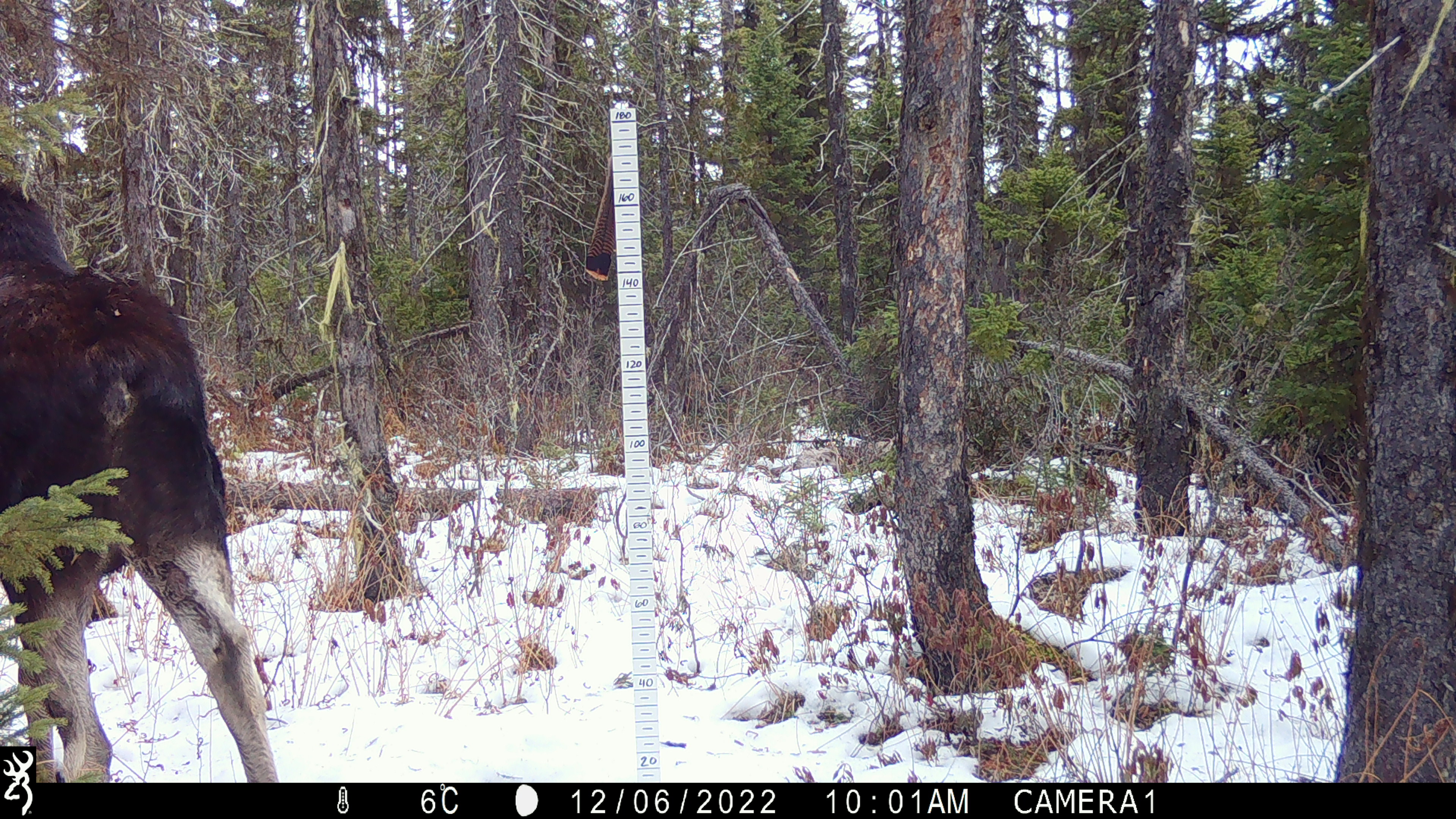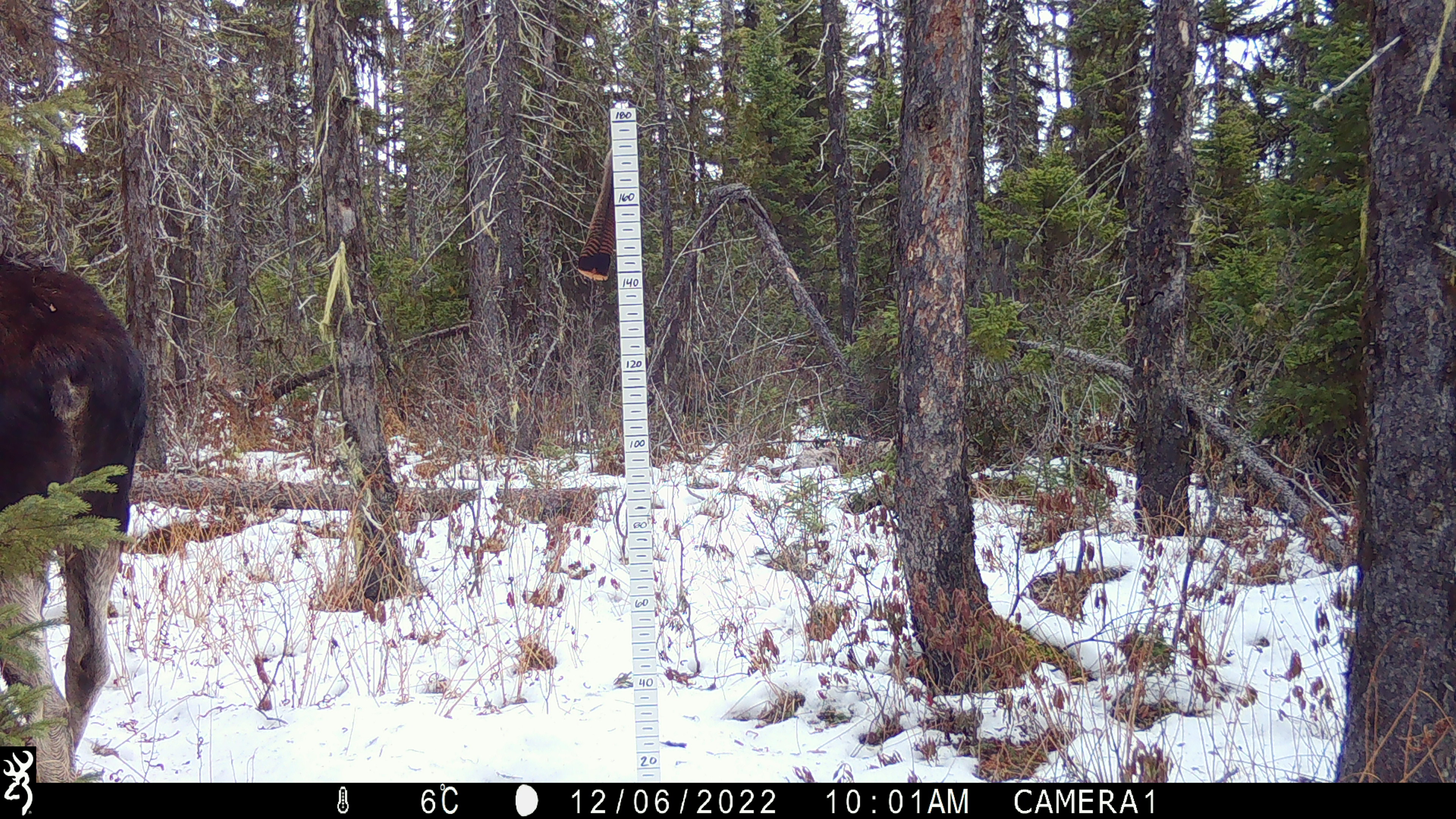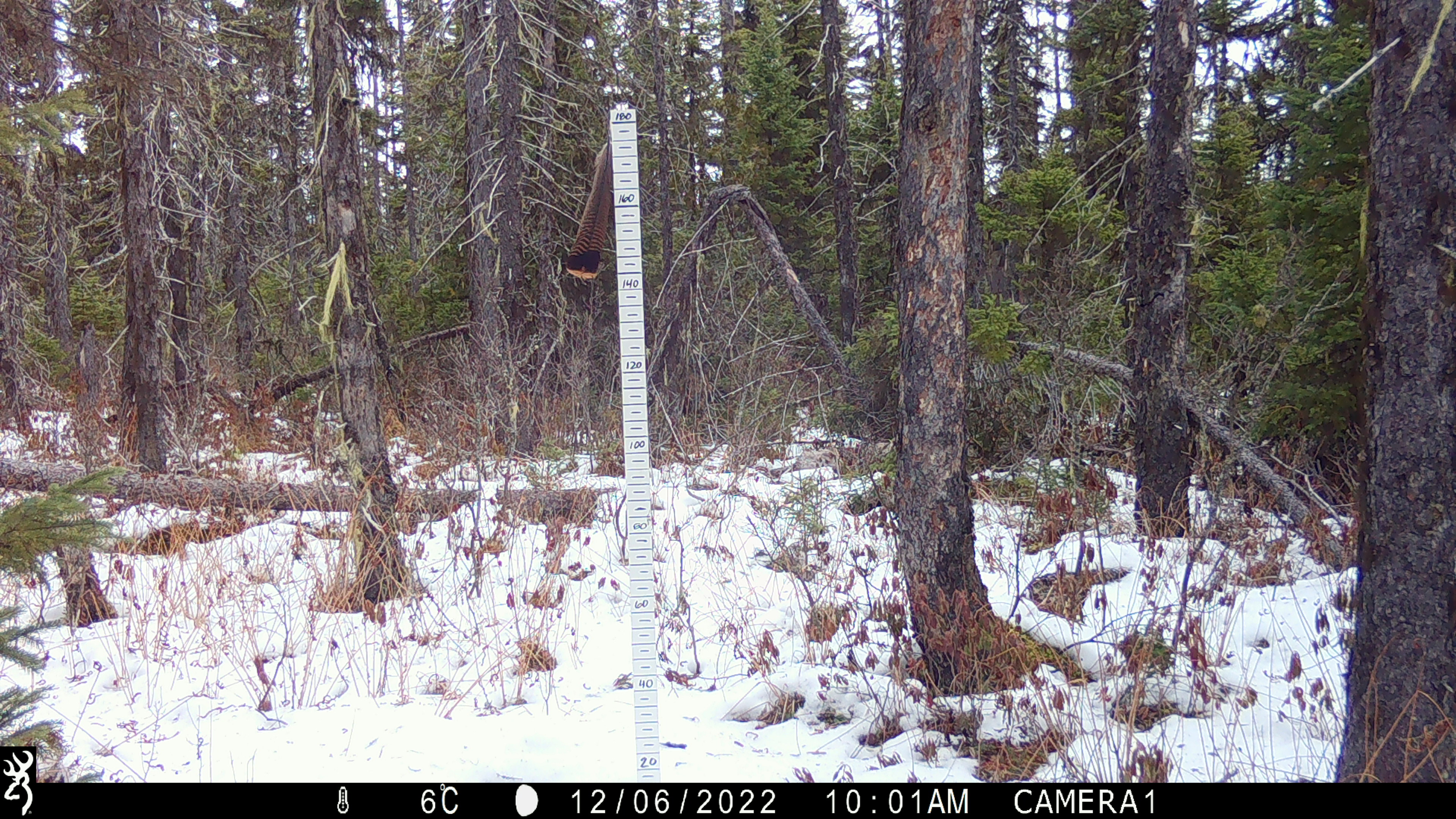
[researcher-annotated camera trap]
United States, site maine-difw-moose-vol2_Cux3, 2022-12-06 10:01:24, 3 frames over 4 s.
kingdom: Animalia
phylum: Chordata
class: Mammalia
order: Artiodactyla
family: Cervidae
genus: Alces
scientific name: Alces alces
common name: moose